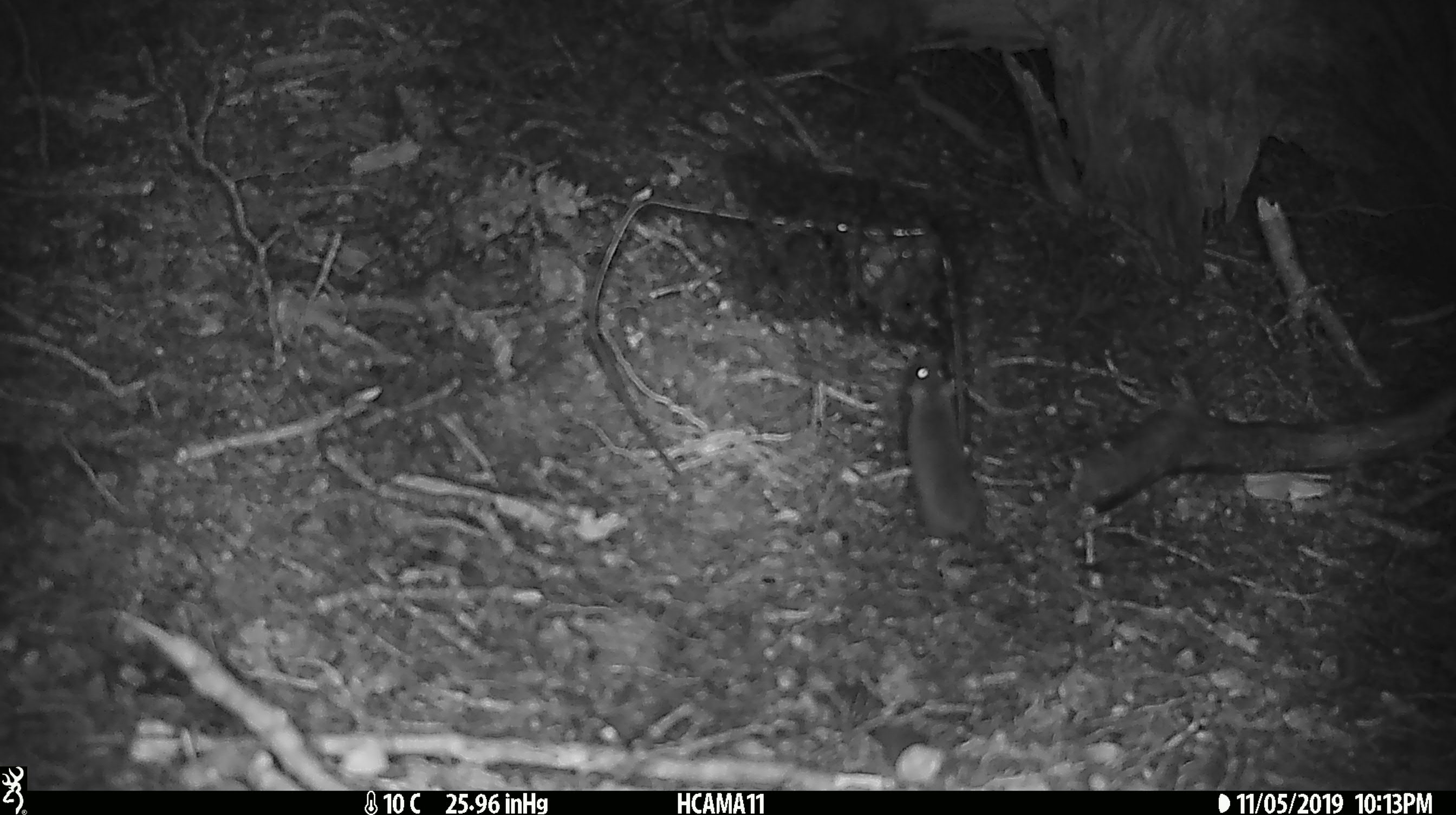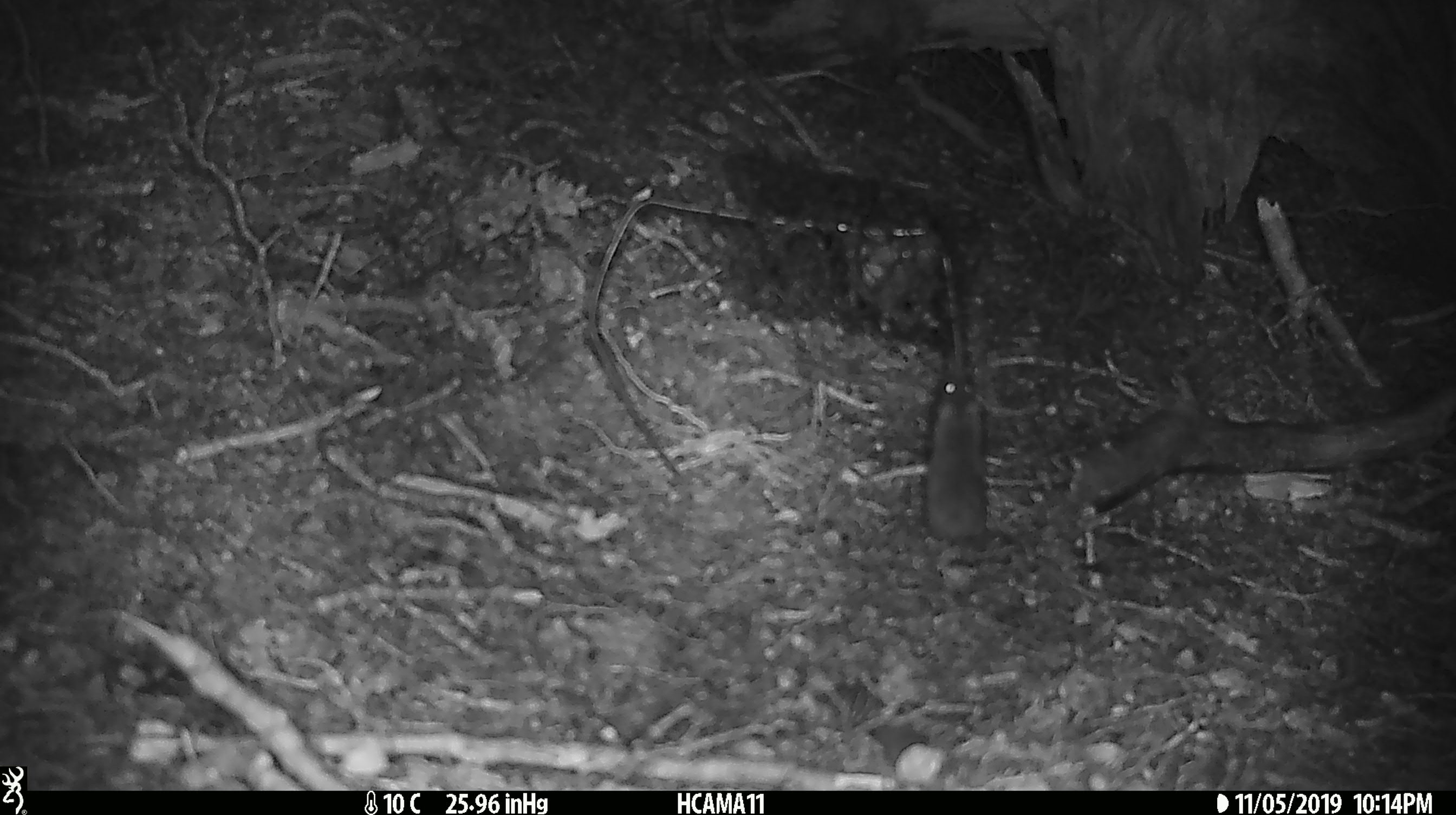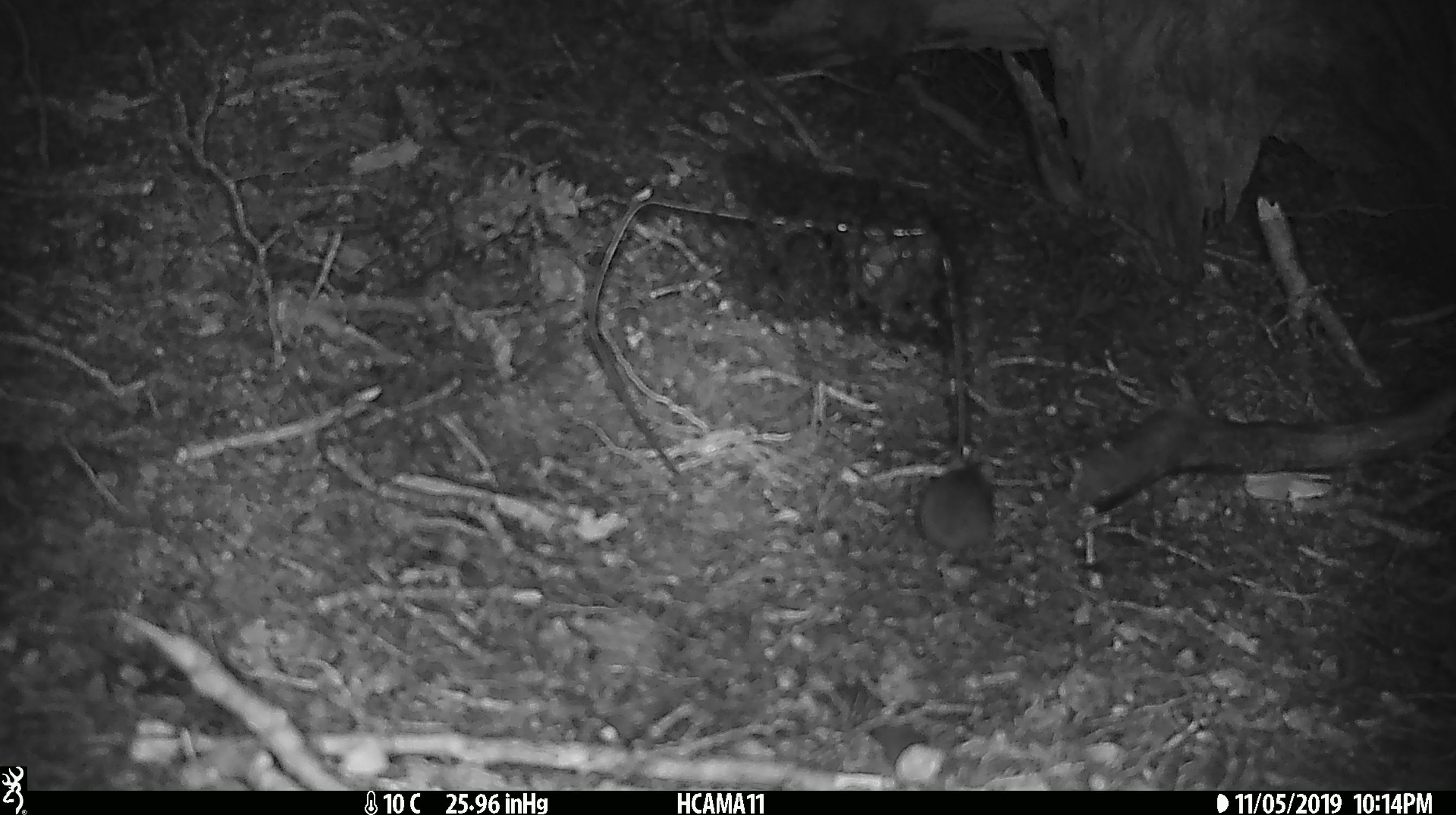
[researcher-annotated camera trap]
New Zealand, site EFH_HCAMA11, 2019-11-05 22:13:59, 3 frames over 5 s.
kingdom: Animalia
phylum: Chordata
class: Mammalia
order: Rodentia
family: Muridae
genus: Mus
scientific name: Mus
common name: mouse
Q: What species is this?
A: Mouse (Mus).